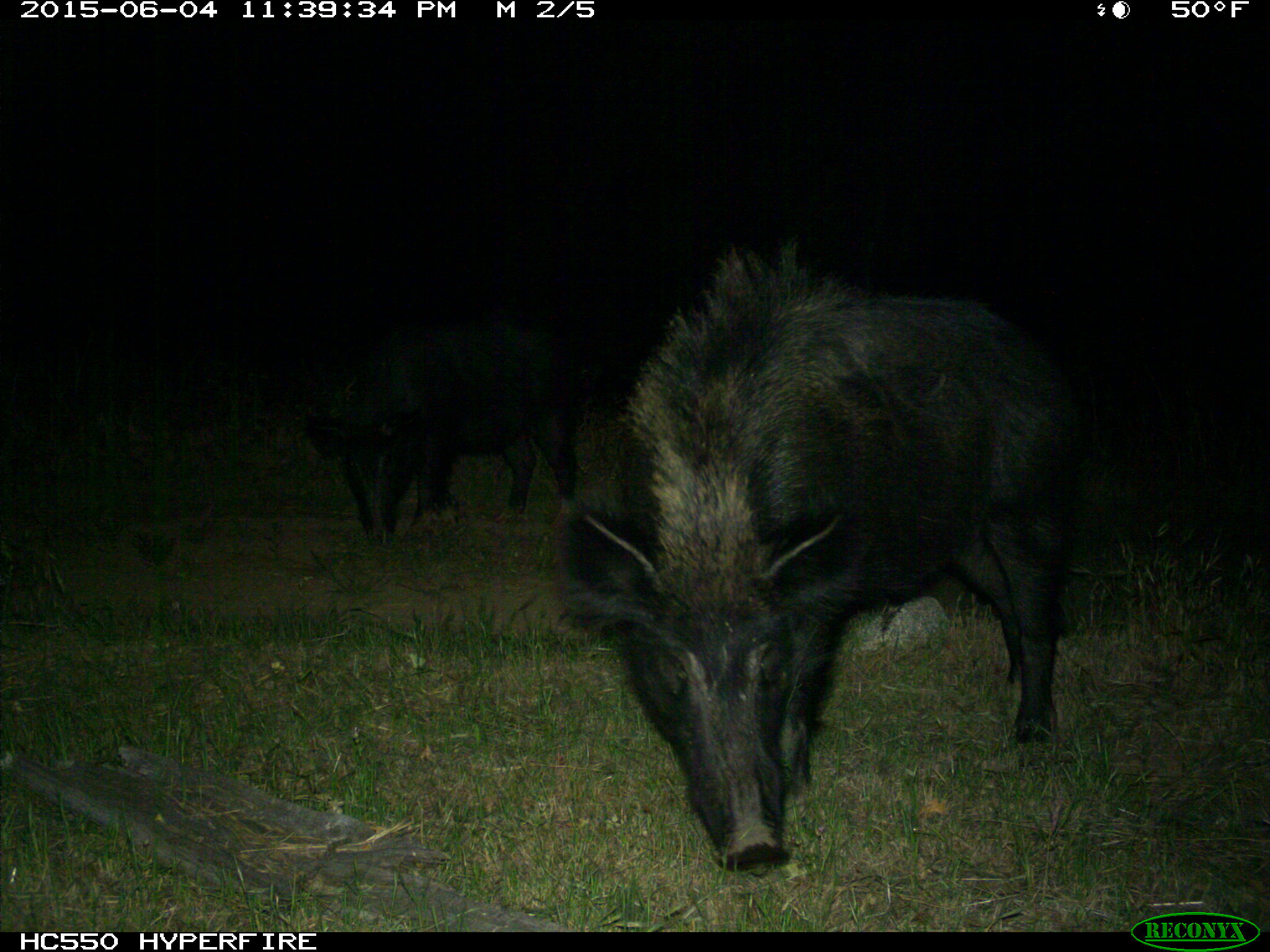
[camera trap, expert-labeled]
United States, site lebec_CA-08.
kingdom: Animalia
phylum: Chordata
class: Mammalia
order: Artiodactyla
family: Suidae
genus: Sus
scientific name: Sus scrofa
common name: wild boar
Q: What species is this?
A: Sus scrofa (wild boar).